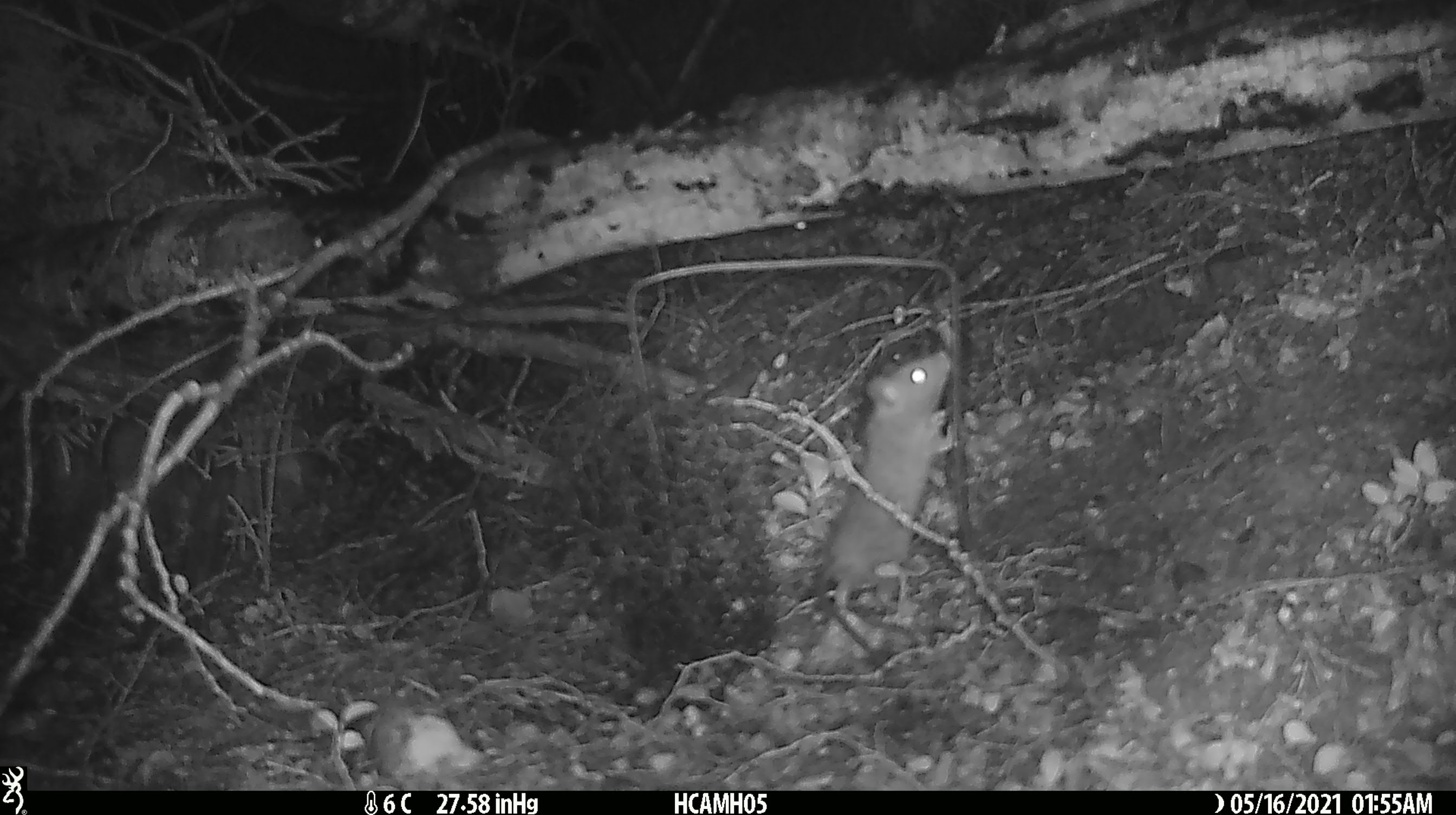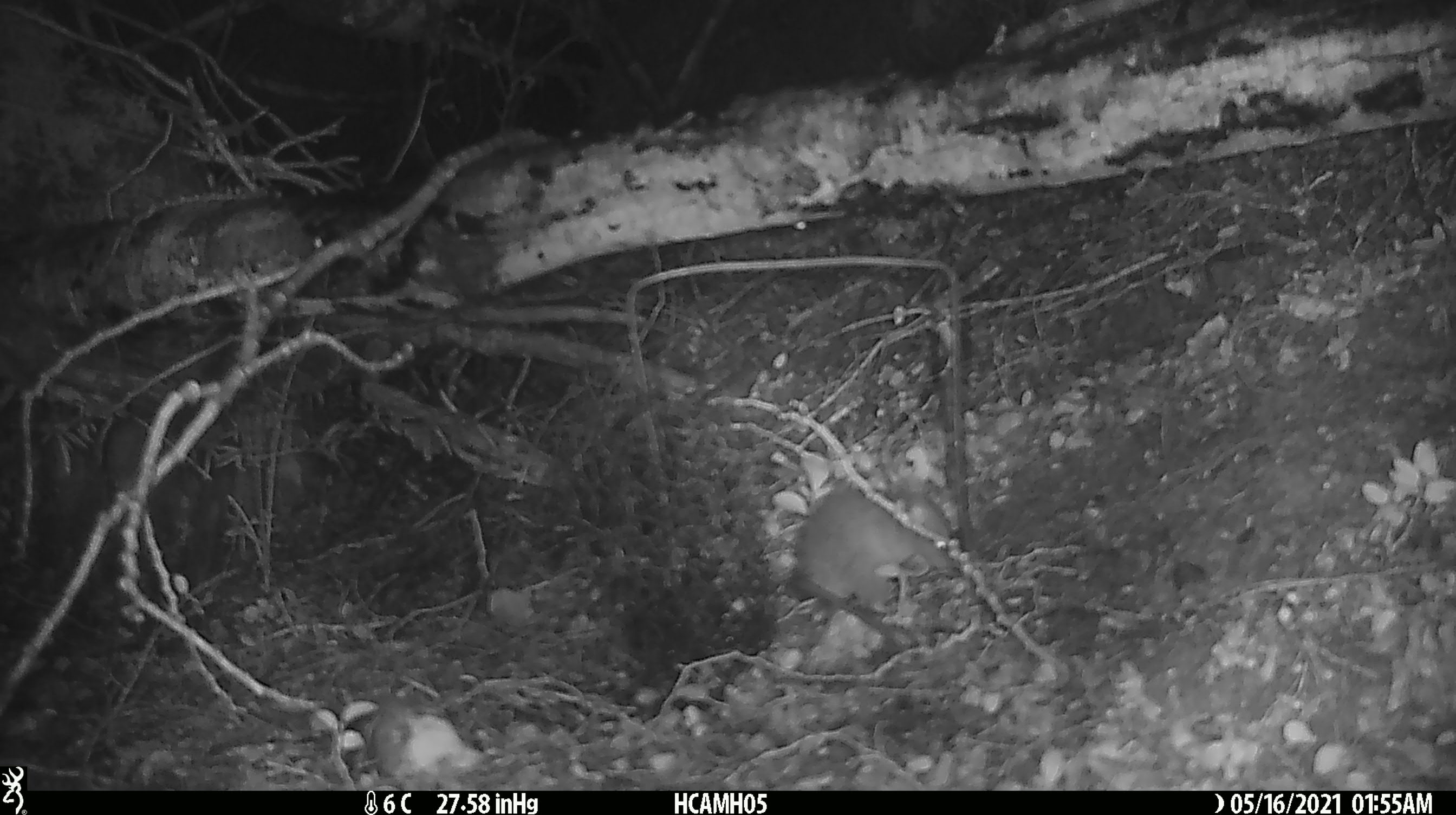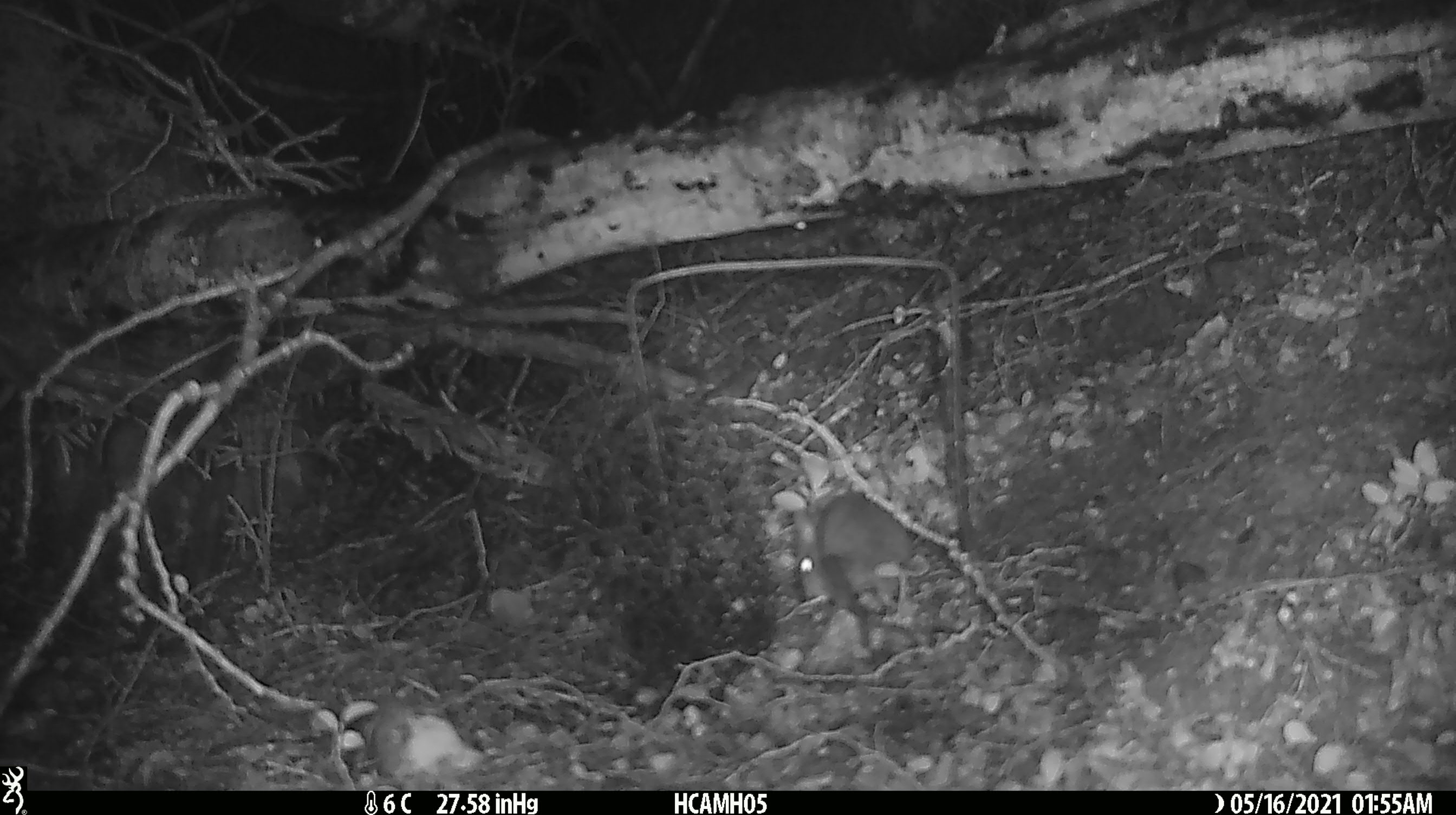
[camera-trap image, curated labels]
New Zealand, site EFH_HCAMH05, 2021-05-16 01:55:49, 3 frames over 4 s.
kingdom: Animalia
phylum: Chordata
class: Mammalia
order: Rodentia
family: Muridae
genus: Rattus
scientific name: Rattus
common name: rat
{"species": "rat (Rattus)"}